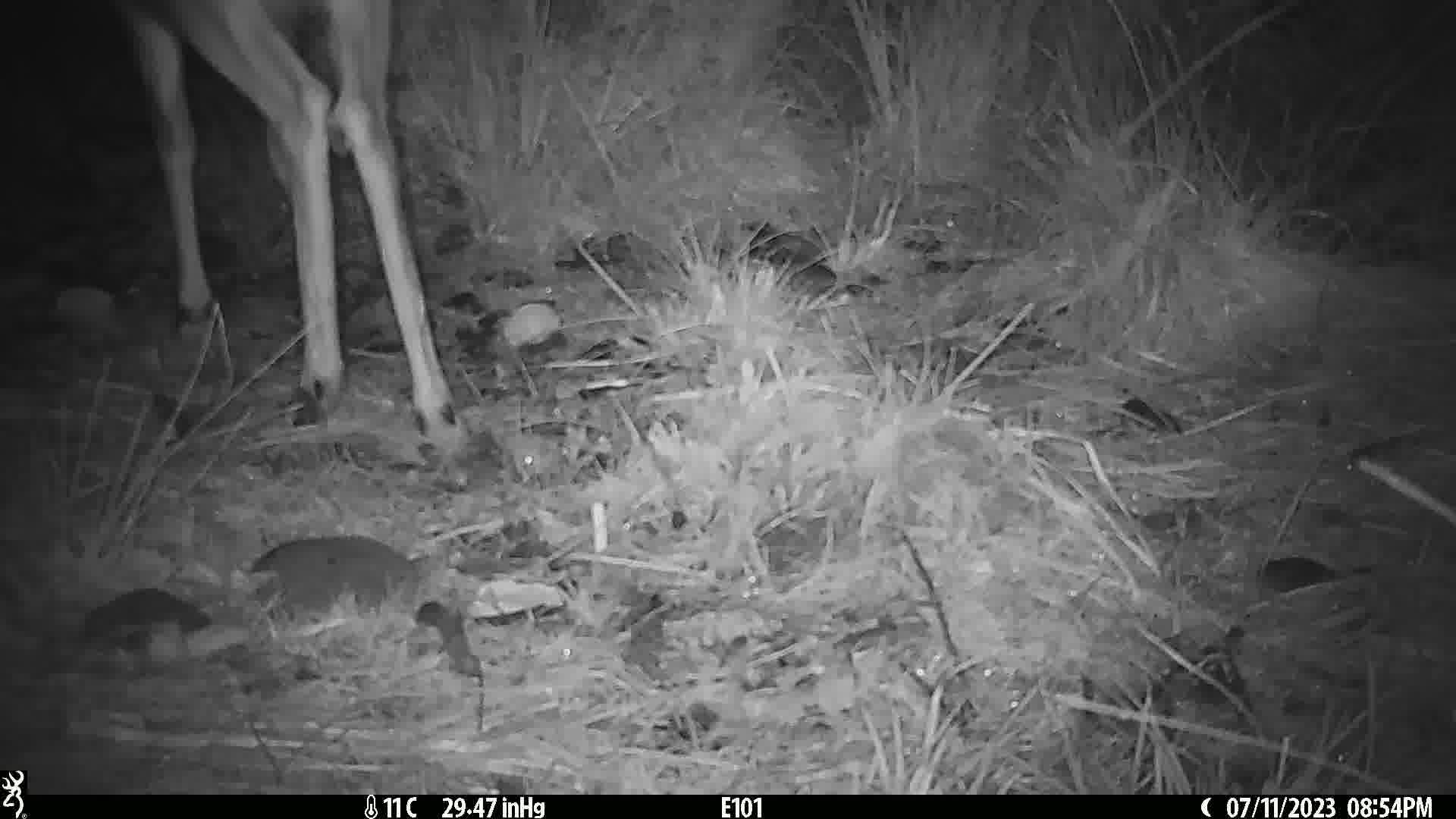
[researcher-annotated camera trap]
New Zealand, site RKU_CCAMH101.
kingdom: Animalia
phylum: Chordata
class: Mammalia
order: Artiodactyla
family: Cervidae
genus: Odocoileus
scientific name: Odocoileus virginianus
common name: white-tailed deer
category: white tailed deer